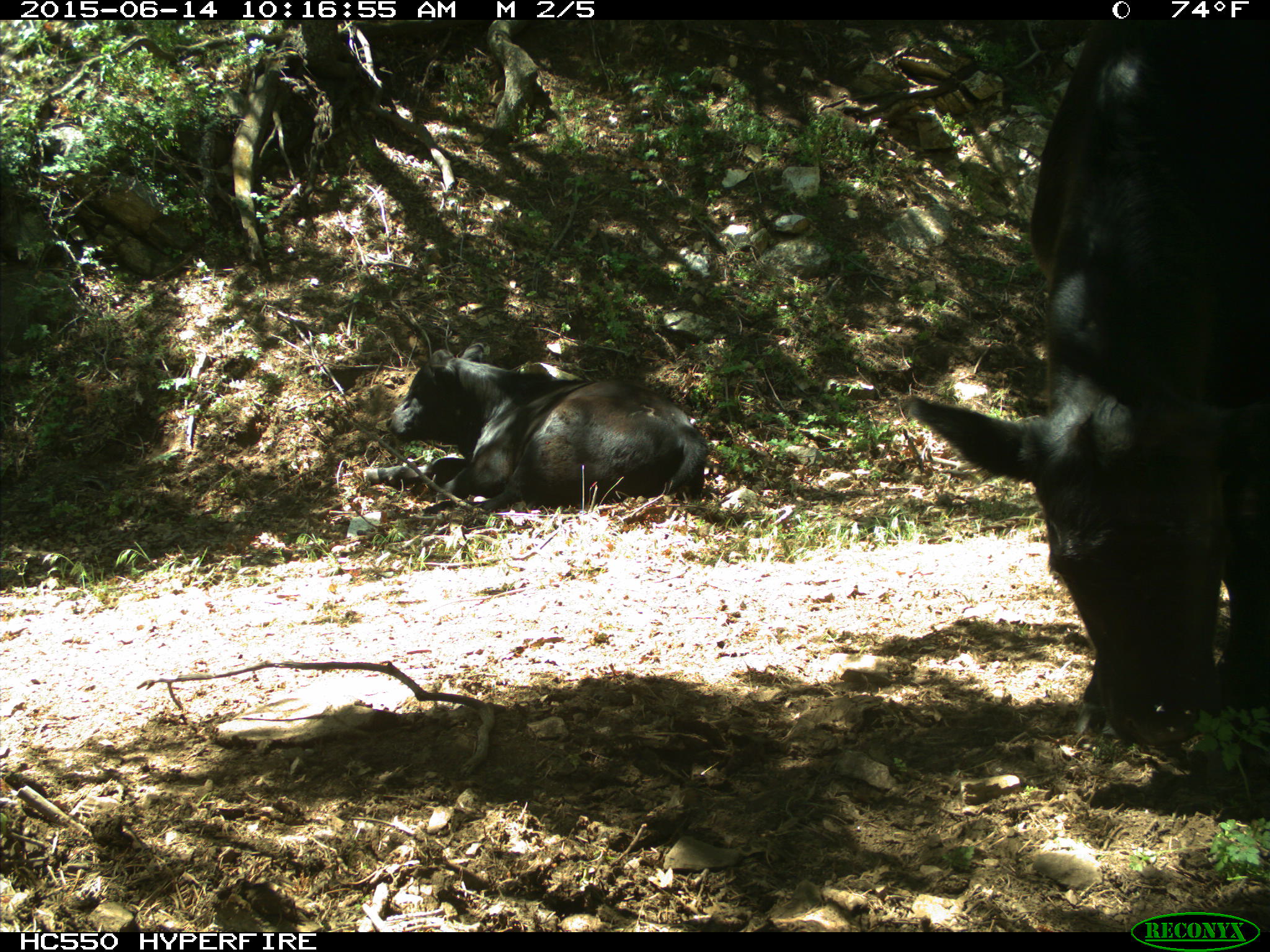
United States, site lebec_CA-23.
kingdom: Animalia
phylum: Chordata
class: Mammalia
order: Artiodactyla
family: Bovidae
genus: Bos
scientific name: Bos taurus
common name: domestic cow